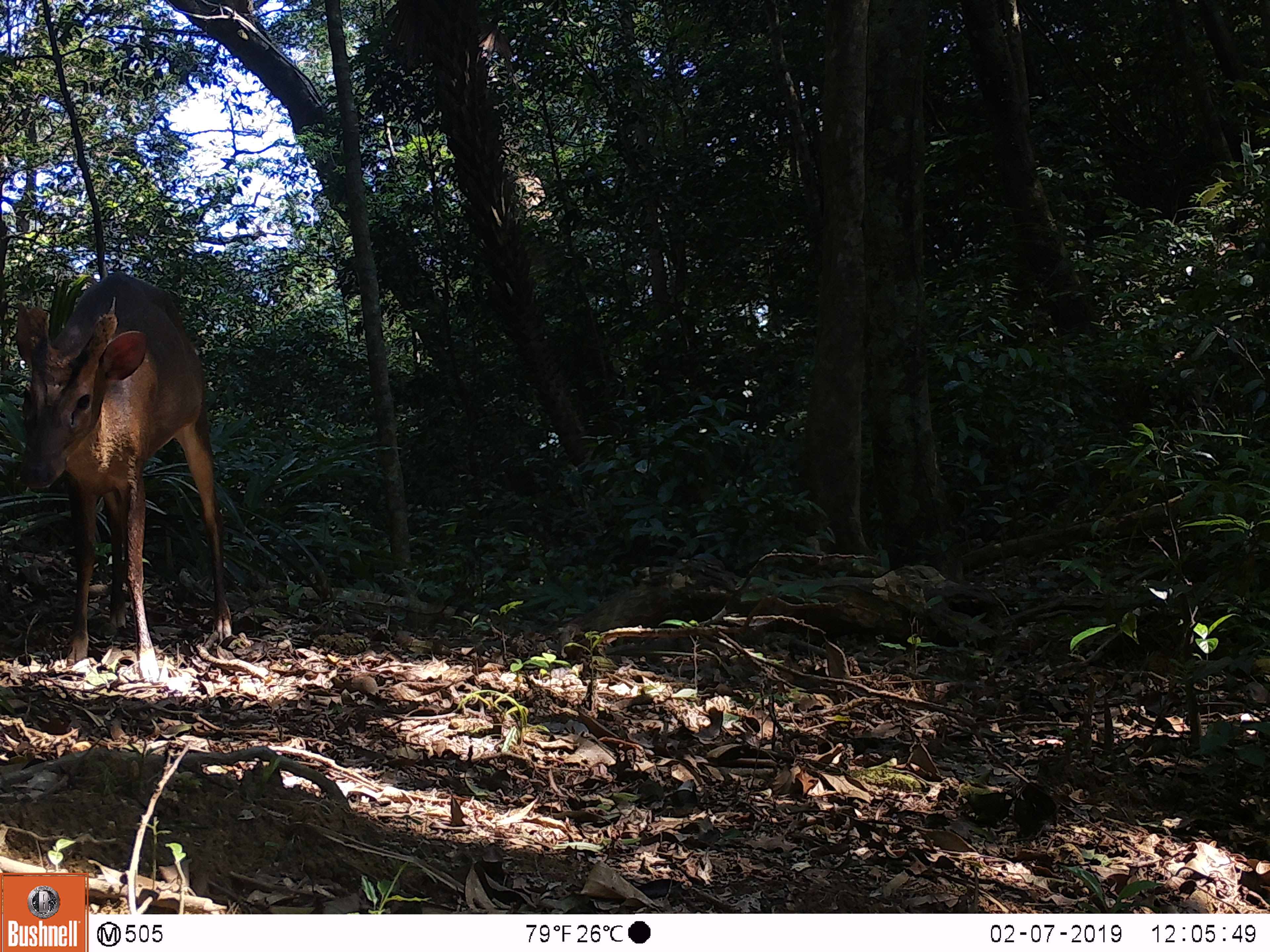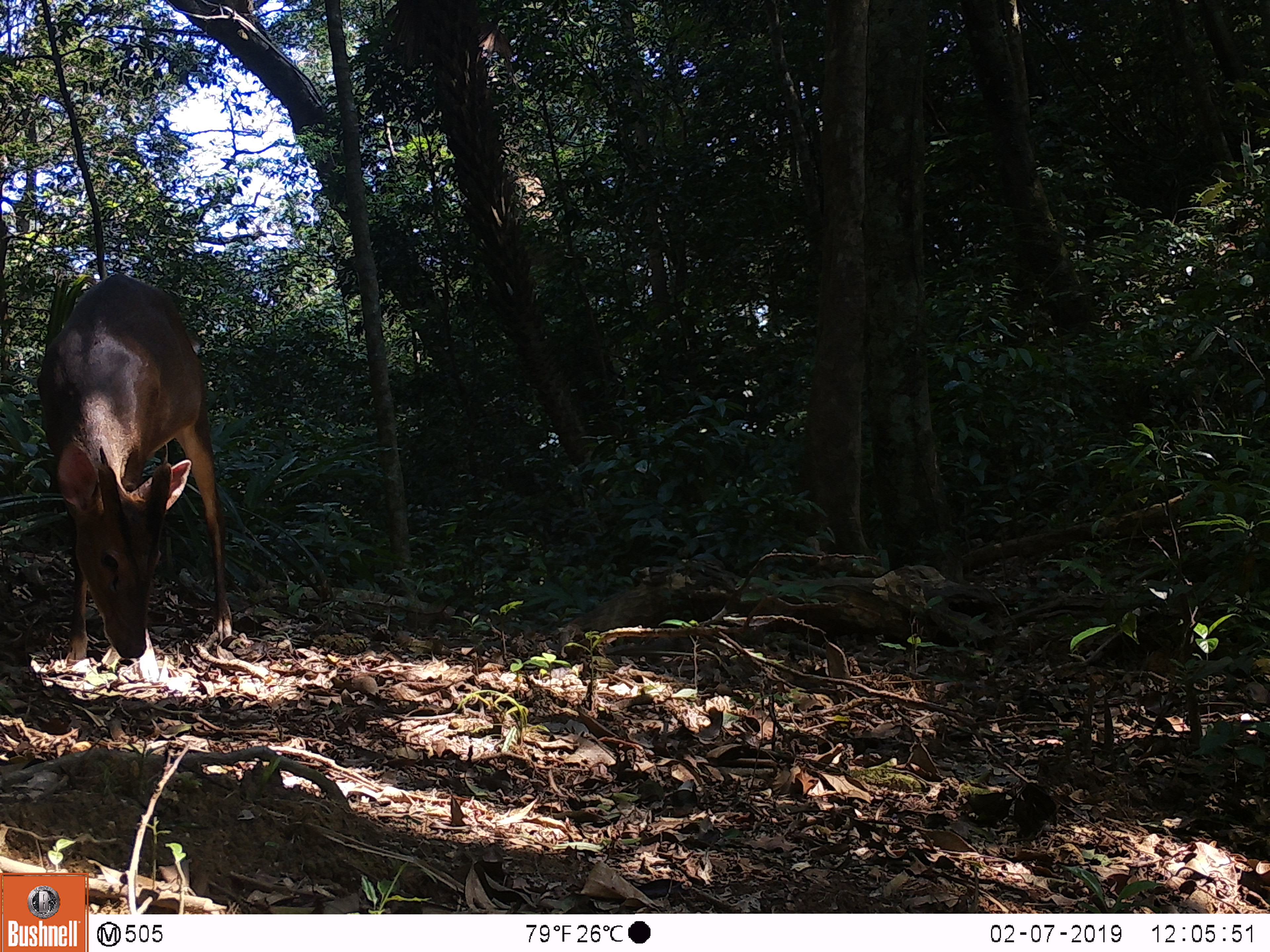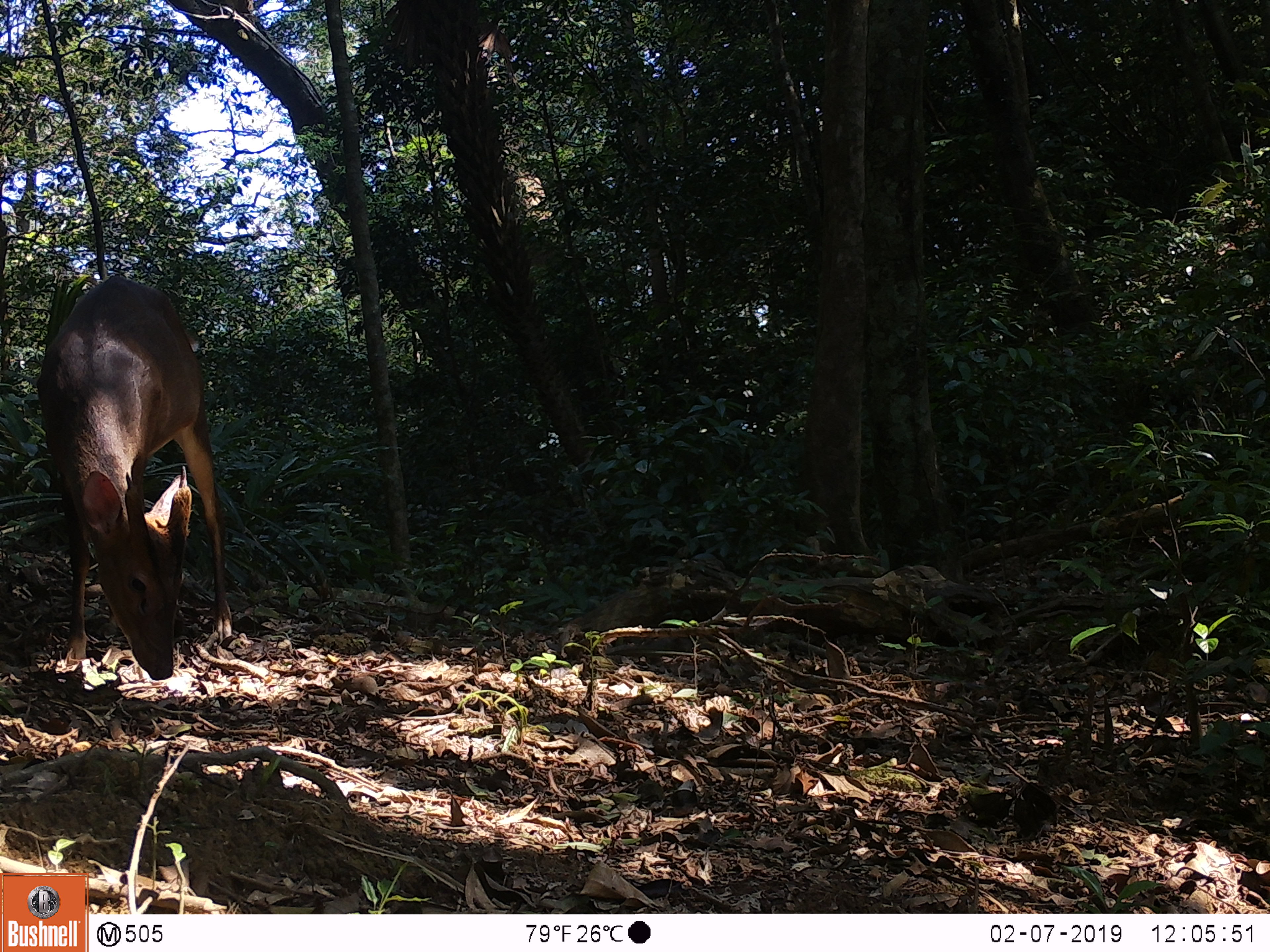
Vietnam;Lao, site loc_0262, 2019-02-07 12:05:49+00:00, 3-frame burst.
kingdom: Animalia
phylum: Chordata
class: Mammalia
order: Artiodactyla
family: Cervidae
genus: Muntiacus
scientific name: Muntiacus vuquangensis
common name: large-antlered muntjac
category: large antlered muntjac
Large antlered muntjac (large-antlered muntjac) (Muntiacus vuquangensis). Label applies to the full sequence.